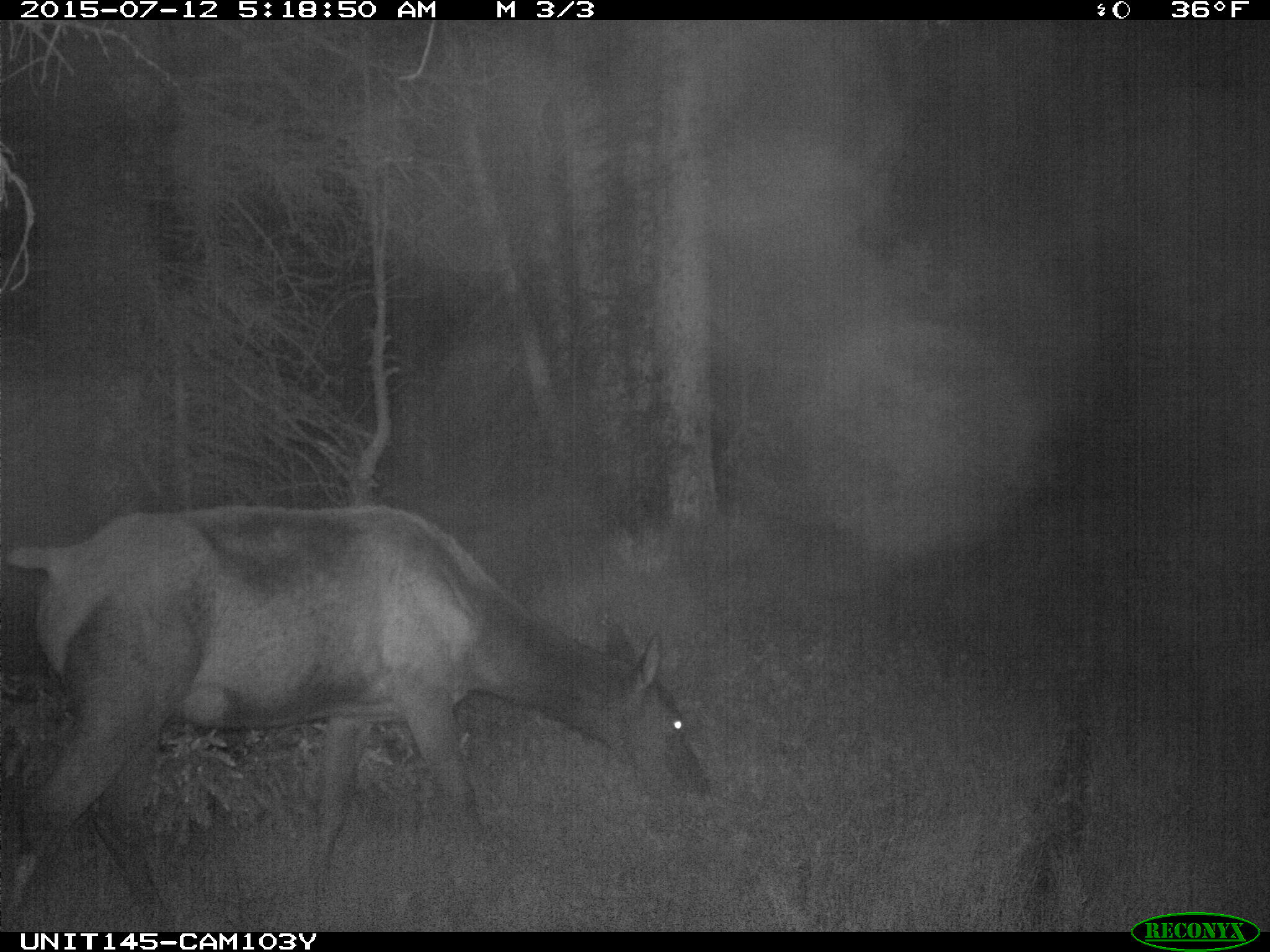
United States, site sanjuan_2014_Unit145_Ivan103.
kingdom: Animalia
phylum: Chordata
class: Mammalia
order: Artiodactyla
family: Cervidae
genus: Cervus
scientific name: Cervus elaphus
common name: red deer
Cervus elaphus (red deer).